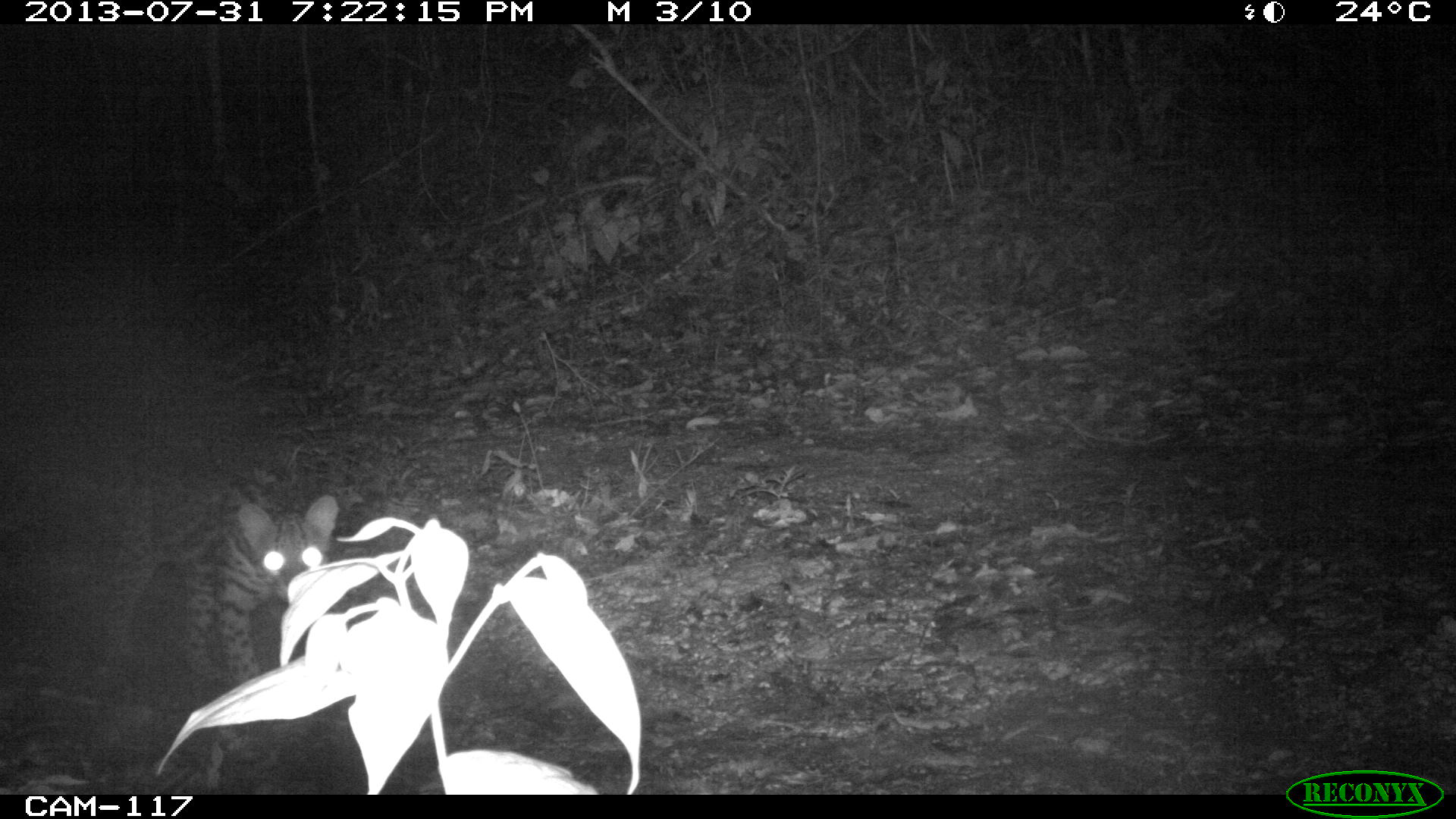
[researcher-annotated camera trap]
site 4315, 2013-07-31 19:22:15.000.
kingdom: Animalia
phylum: Chordata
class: Mammalia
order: Carnivora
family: Felidae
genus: Leopardus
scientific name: Leopardus pardalis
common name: ocelot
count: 1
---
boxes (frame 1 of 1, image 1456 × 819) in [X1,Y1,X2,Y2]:
leopardus pardalis: [85,437,340,685]